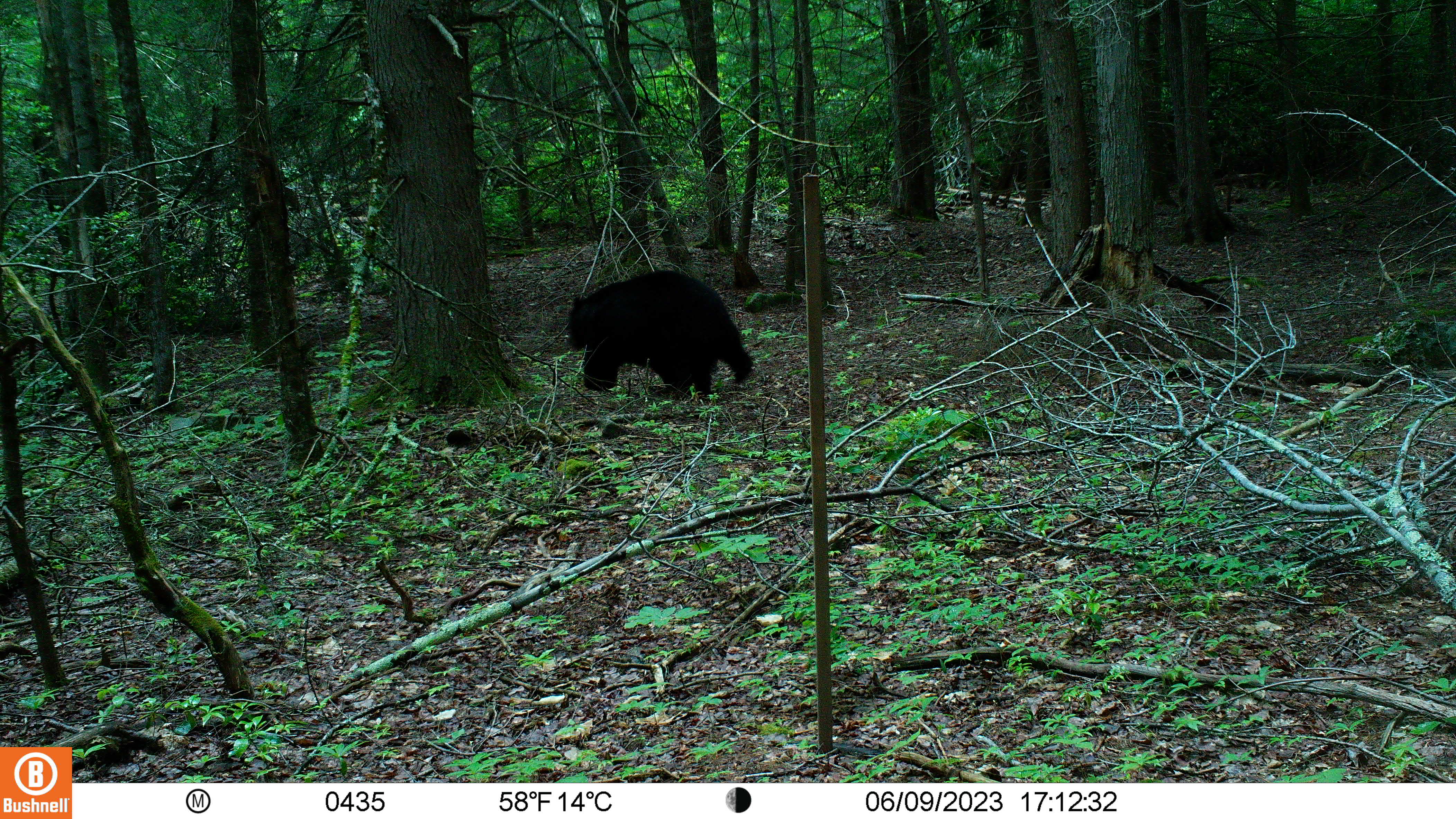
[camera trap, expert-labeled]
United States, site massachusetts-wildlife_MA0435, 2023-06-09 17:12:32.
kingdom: Animalia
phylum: Chordata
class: Mammalia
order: Carnivora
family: Ursidae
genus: Ursus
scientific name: Ursus americanus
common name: black bear